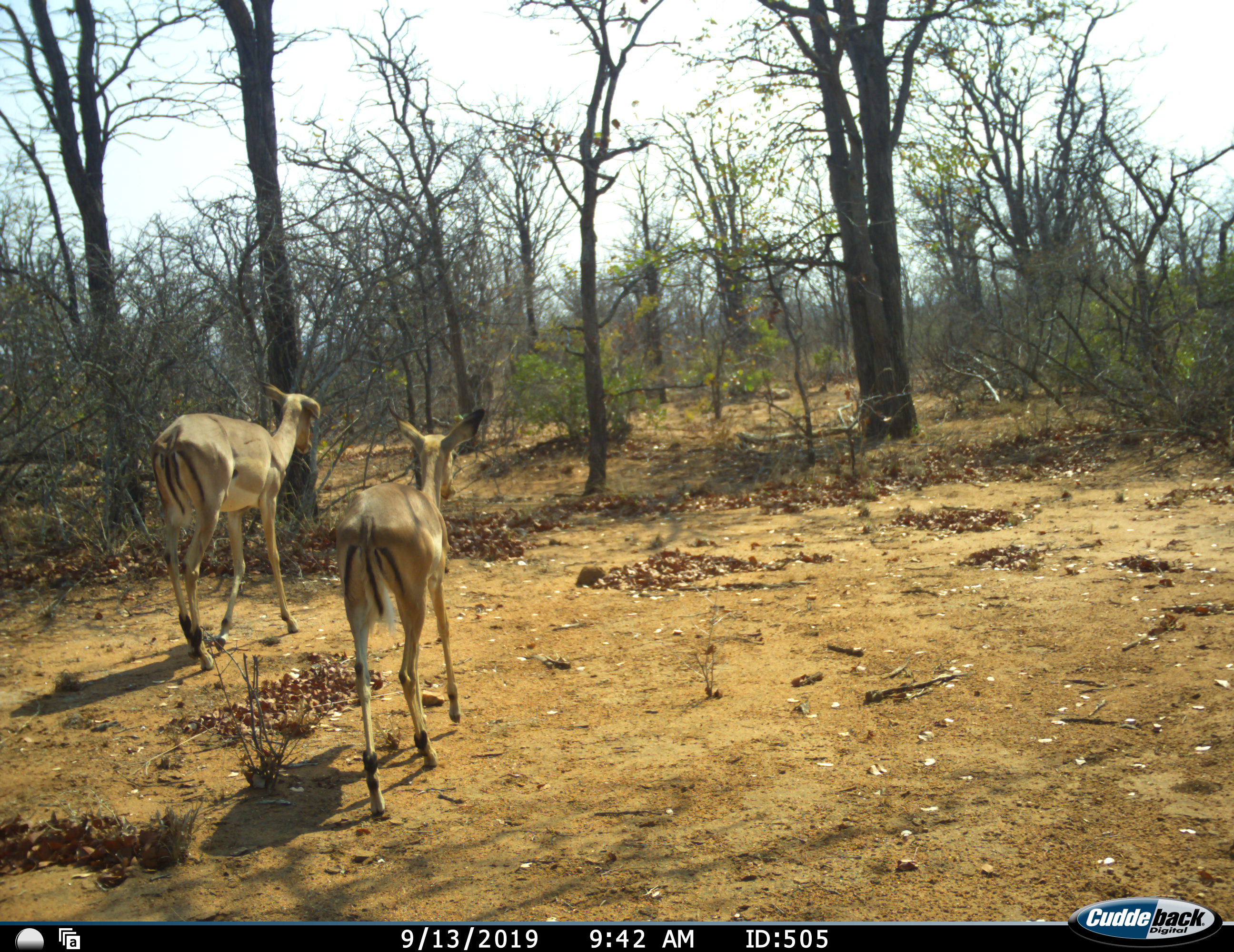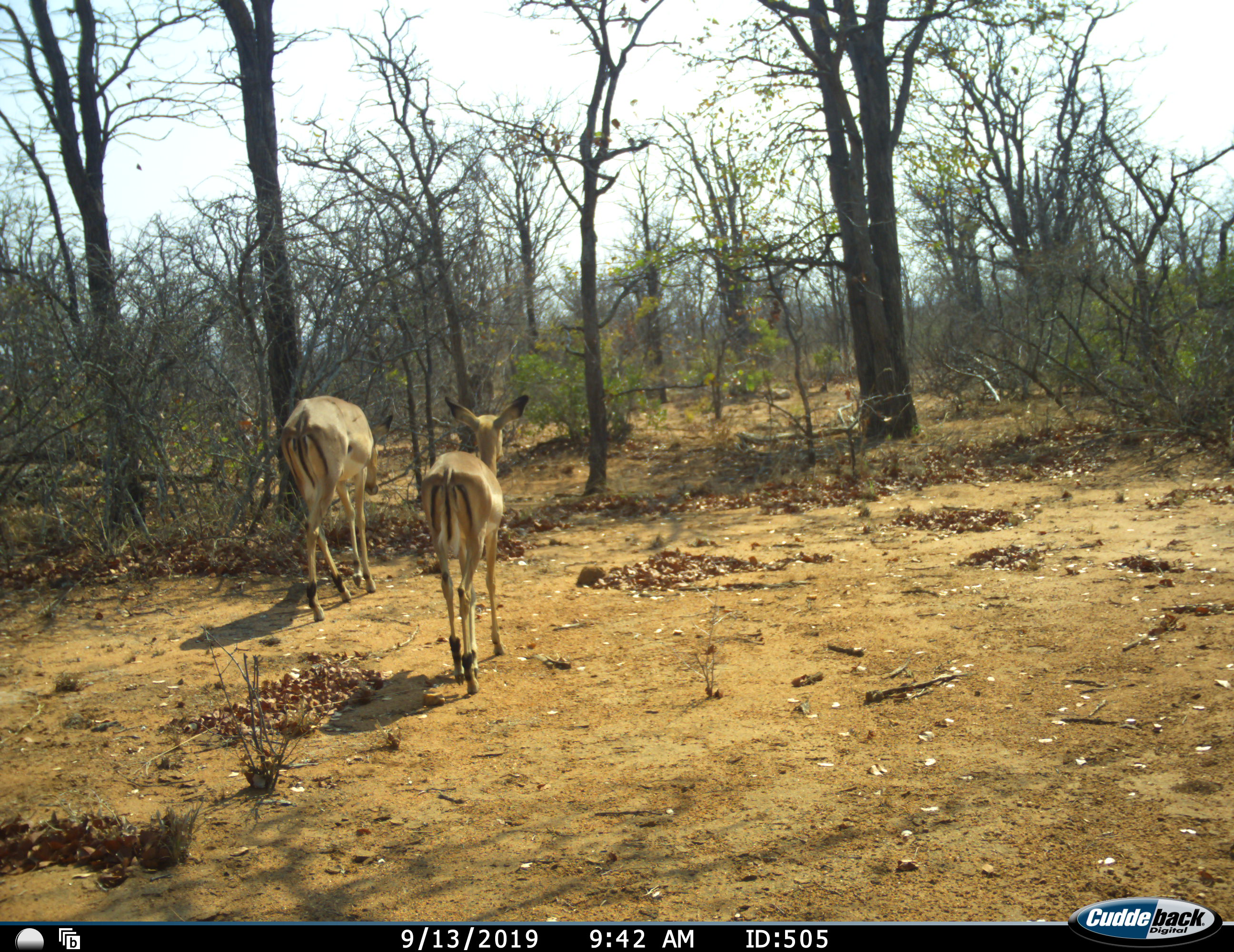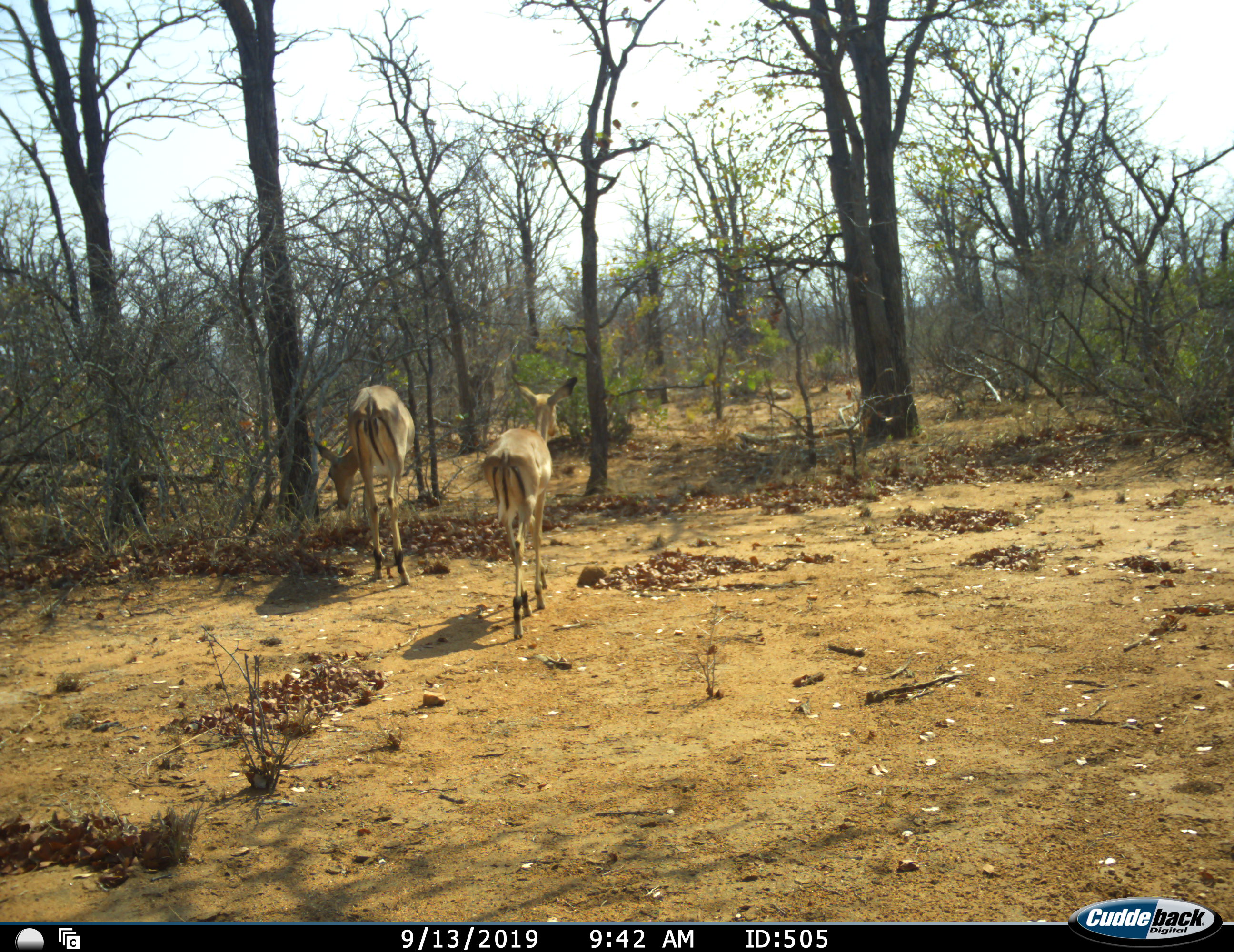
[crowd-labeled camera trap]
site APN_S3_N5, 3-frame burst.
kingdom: Animalia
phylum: Chordata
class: Mammalia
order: Artiodactyla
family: Bovidae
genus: Aepyceros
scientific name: Aepyceros melampus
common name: impala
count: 2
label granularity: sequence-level